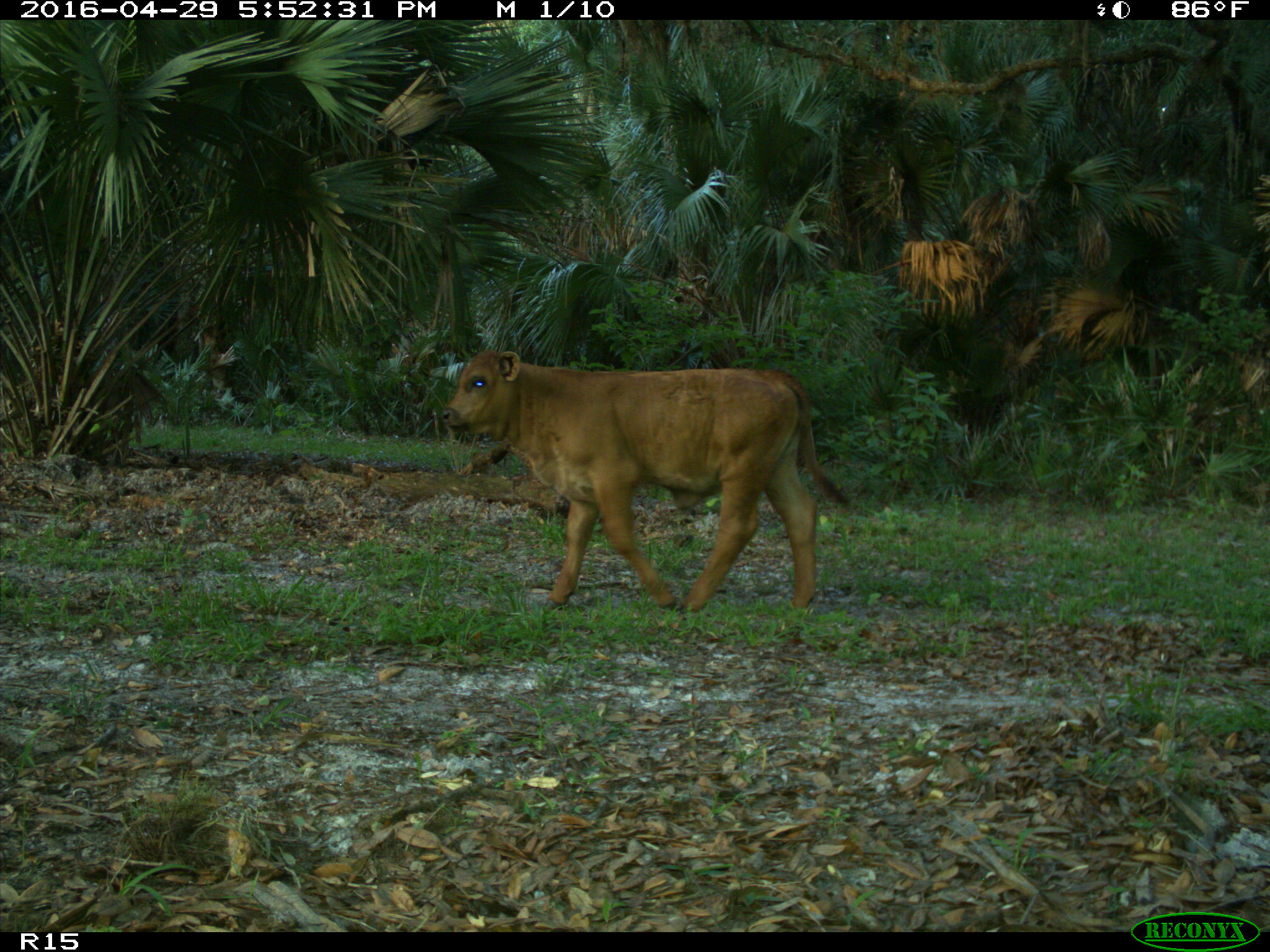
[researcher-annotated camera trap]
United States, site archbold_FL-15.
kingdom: Animalia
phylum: Chordata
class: Mammalia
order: Artiodactyla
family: Bovidae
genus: Bos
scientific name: Bos taurus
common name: domestic cow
Bos taurus (domestic cow).